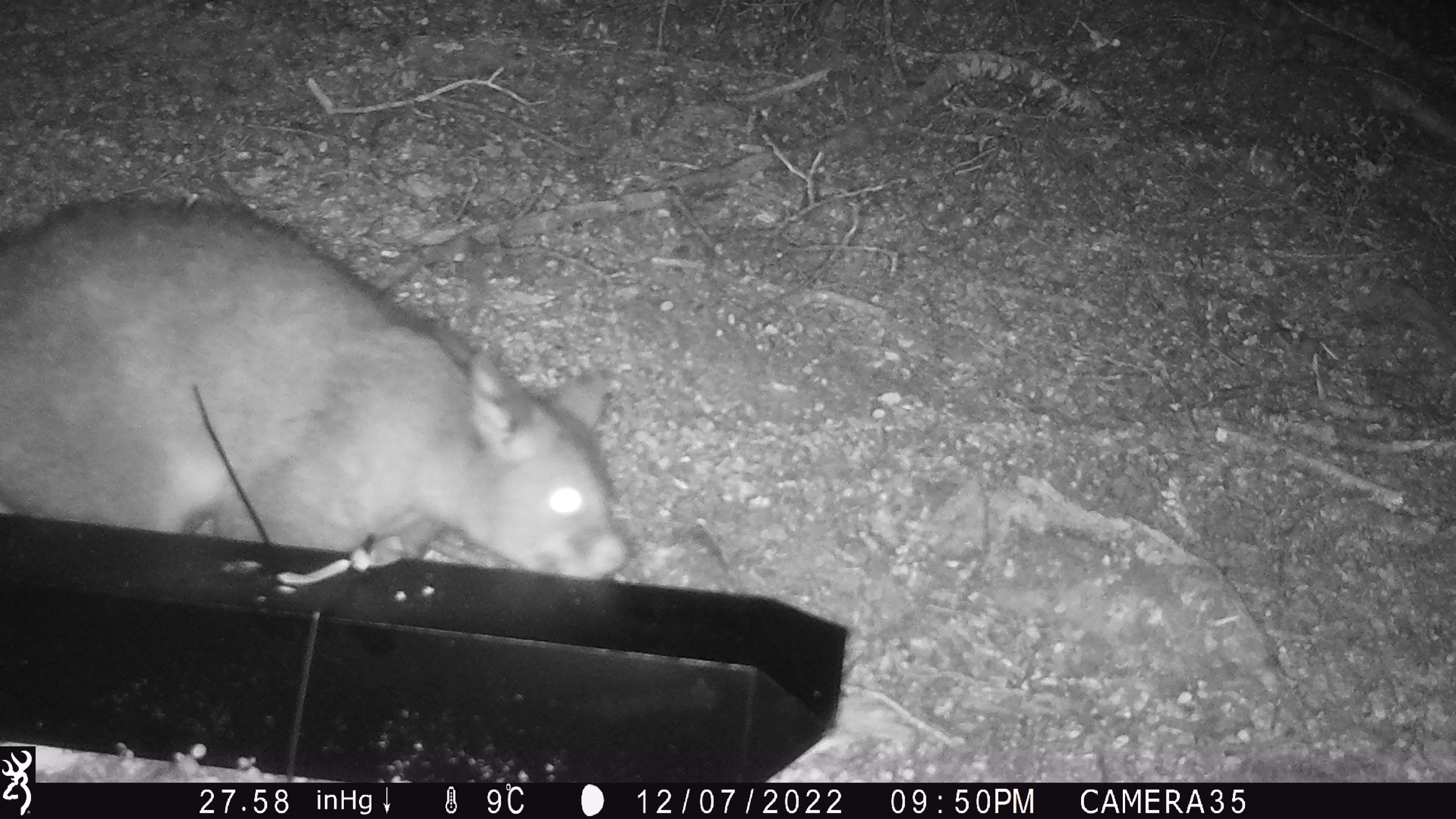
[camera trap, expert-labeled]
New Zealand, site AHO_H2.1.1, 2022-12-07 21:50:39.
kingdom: Animalia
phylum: Chordata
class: Mammalia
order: Diprotodontia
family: Phalangeridae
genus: Trichosurus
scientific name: Trichosurus vulpecula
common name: common brushtail possum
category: possum